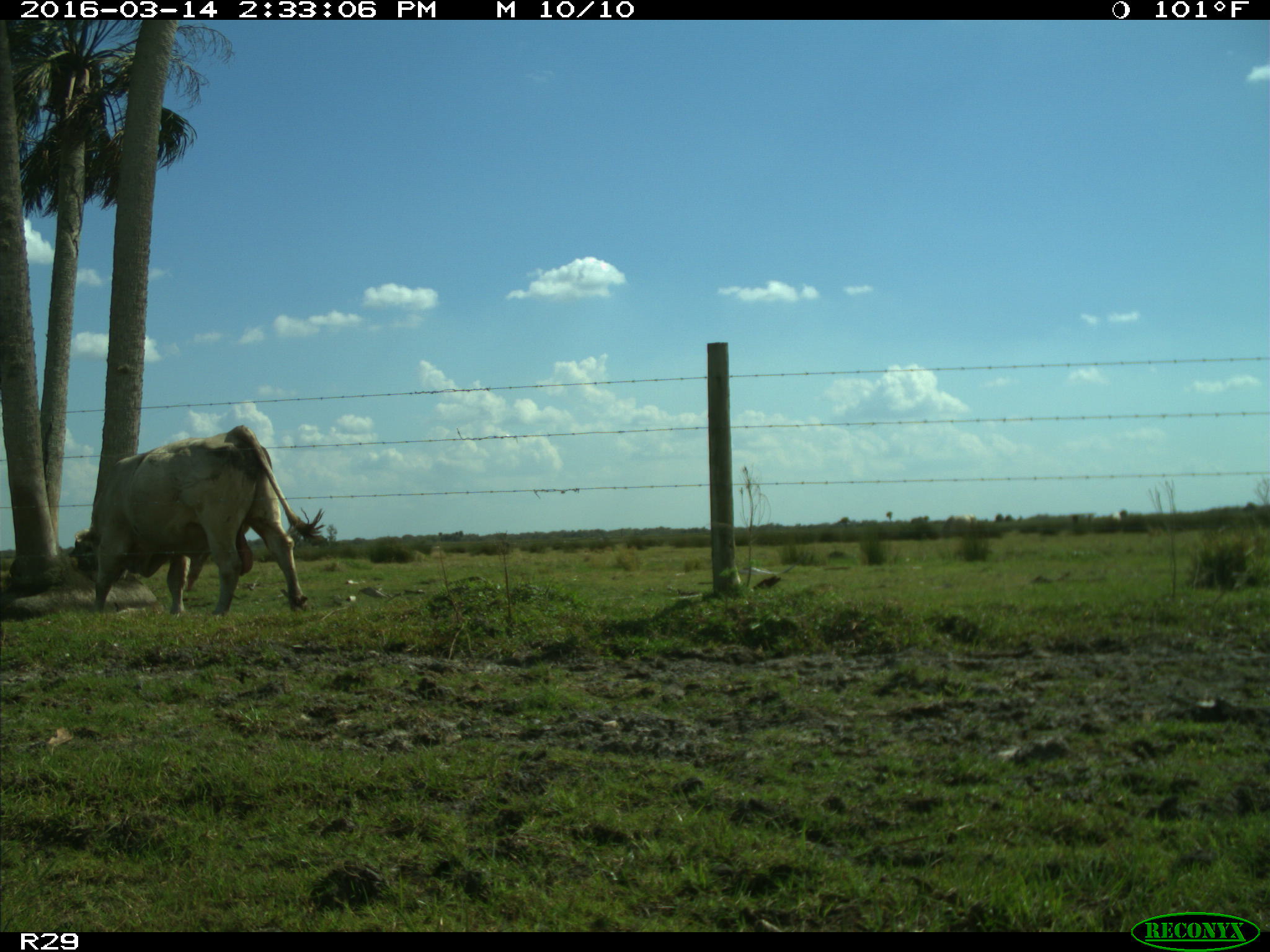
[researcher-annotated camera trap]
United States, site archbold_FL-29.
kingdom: Animalia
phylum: Chordata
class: Mammalia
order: Artiodactyla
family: Bovidae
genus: Bos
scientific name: Bos taurus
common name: domestic cow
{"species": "Bos taurus (domestic cow)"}